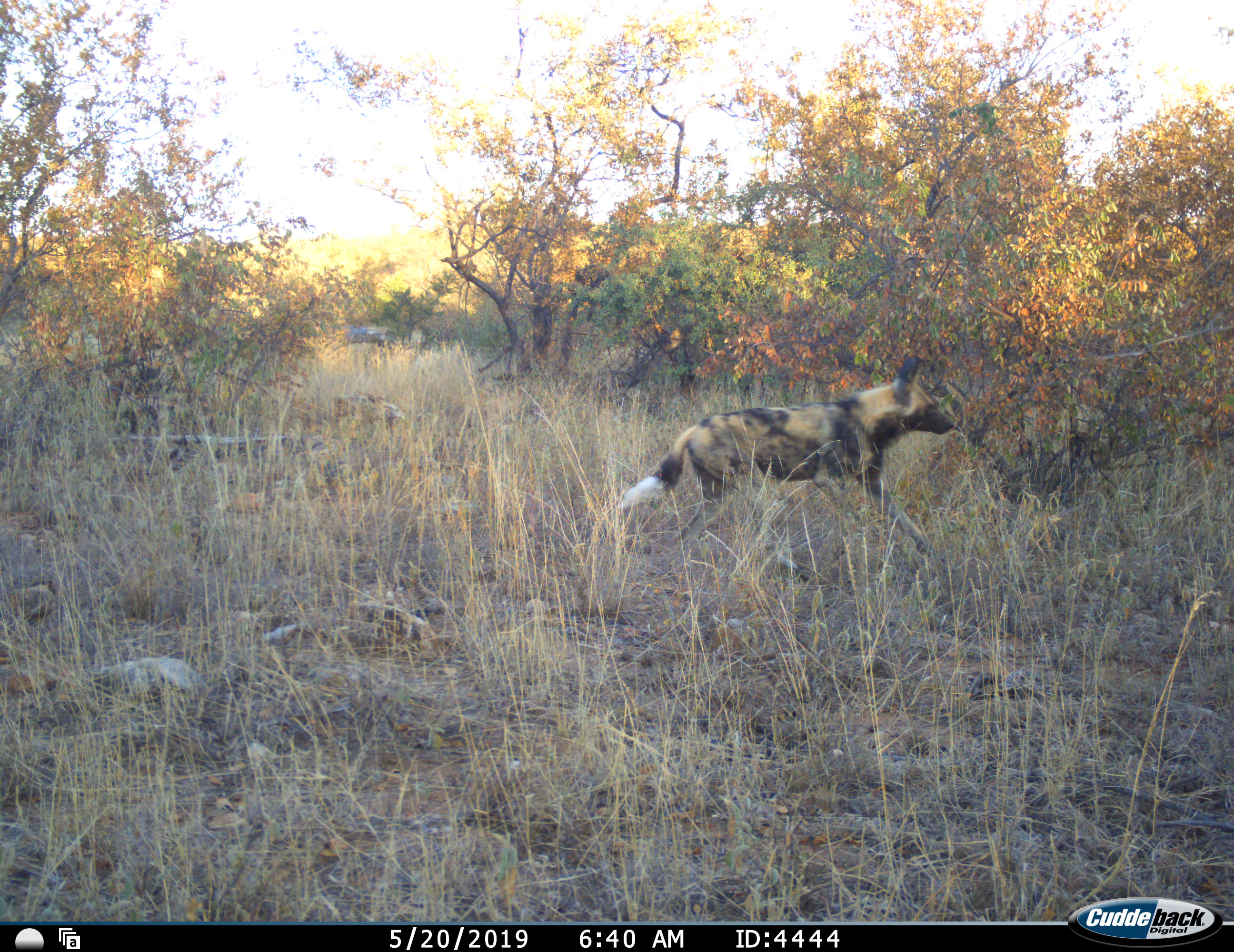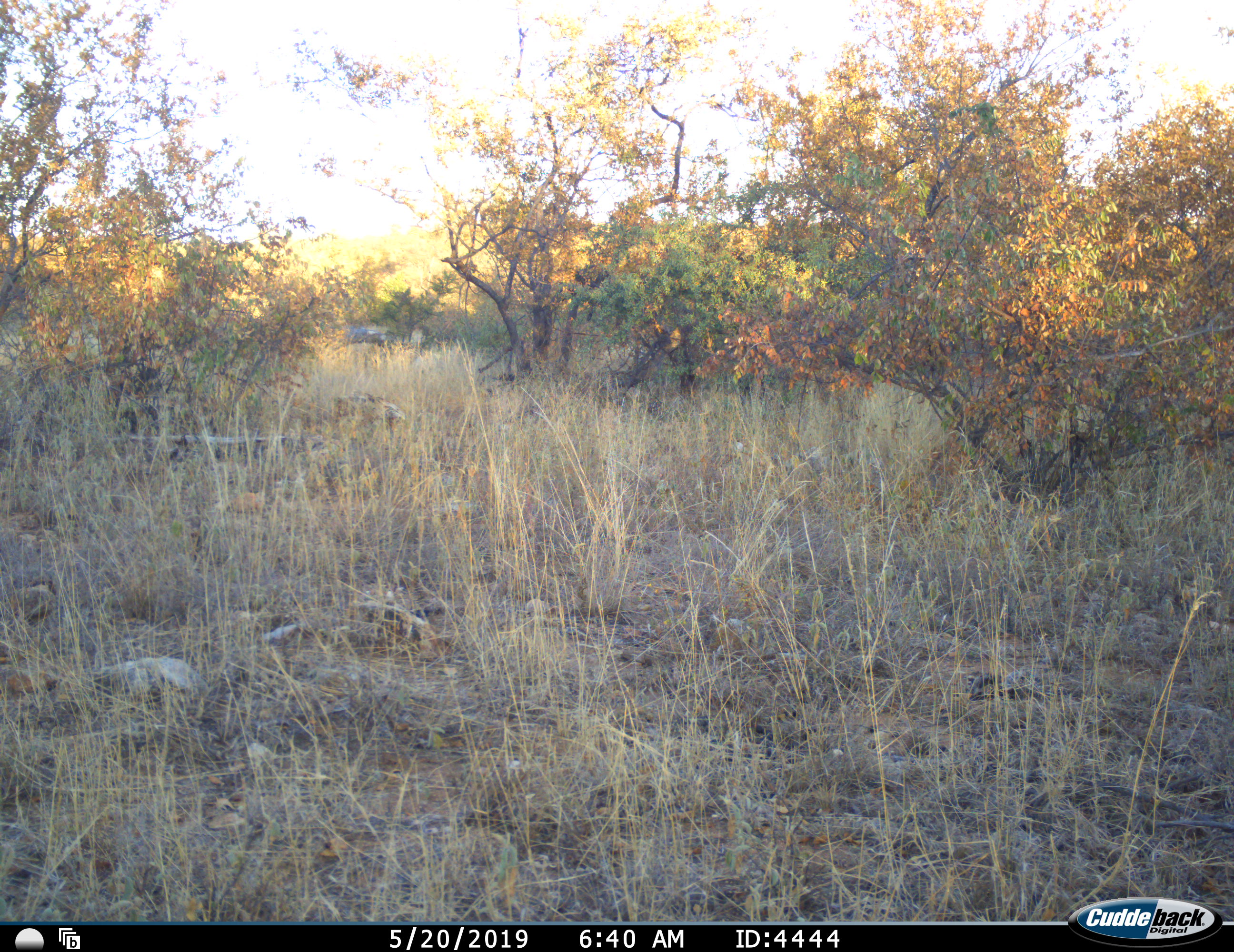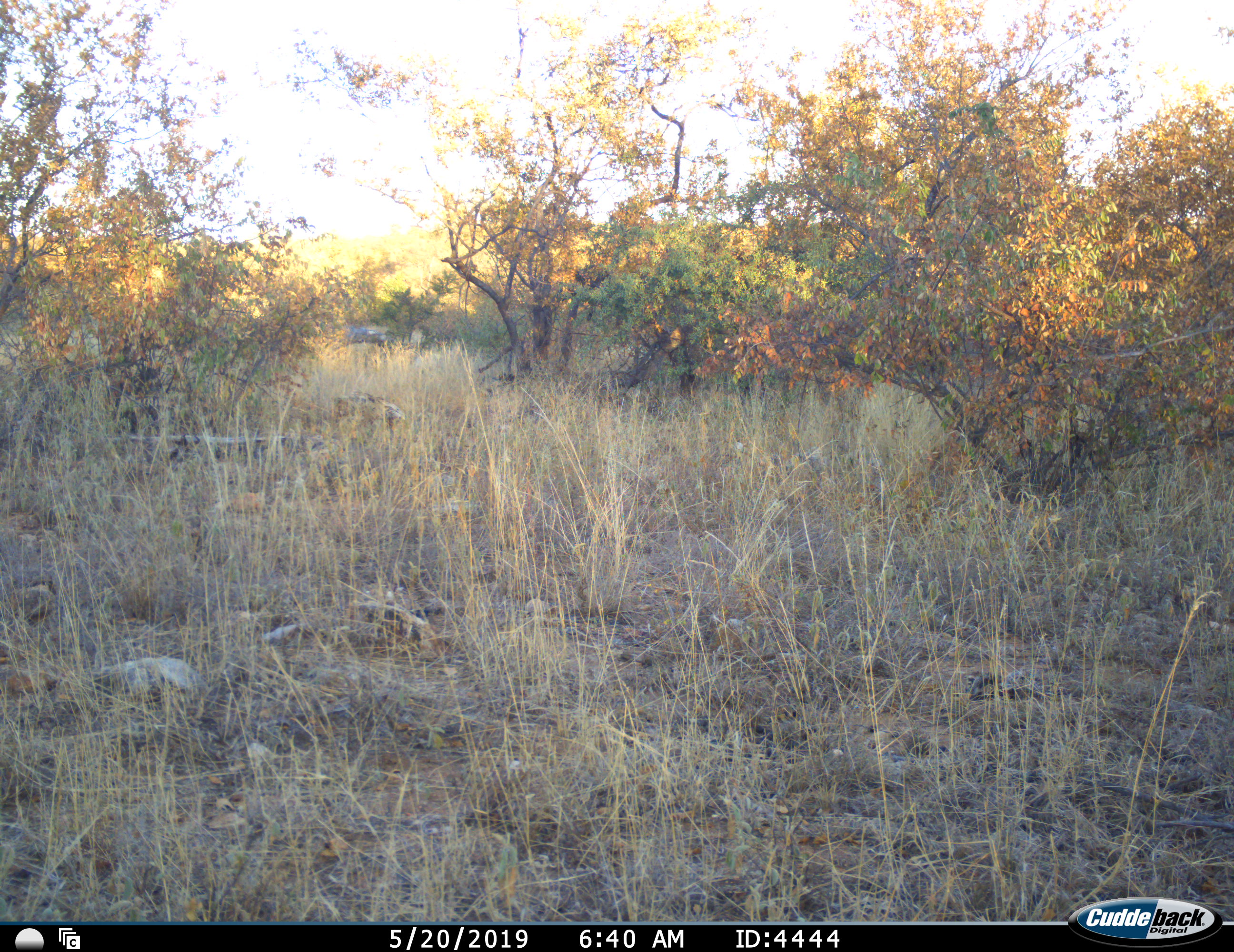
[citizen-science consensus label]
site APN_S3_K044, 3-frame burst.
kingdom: Animalia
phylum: Chordata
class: Mammalia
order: Carnivora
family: Canidae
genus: Lycaon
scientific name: Lycaon pictus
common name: african wild dog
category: wilddog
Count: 1.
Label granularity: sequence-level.